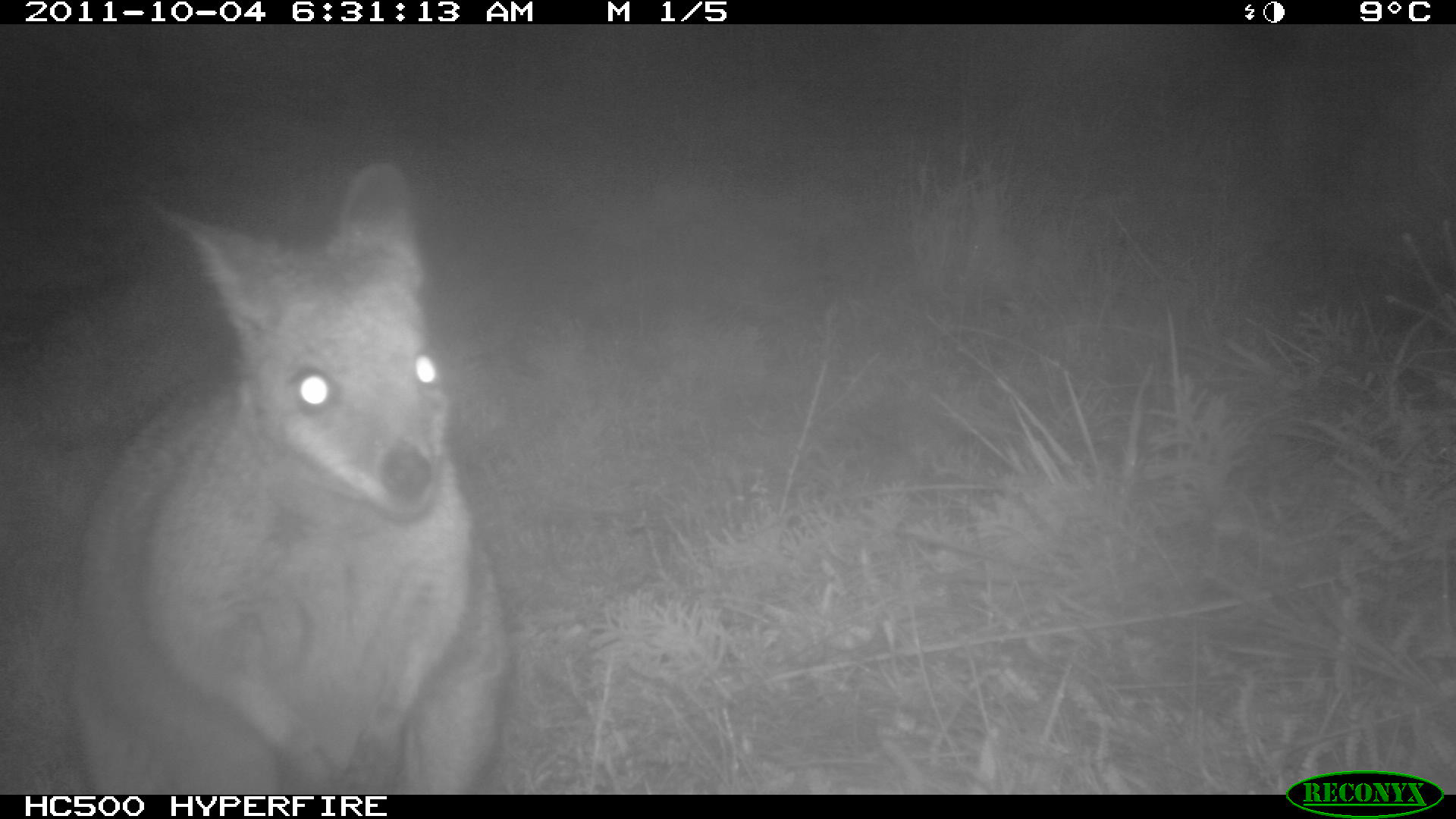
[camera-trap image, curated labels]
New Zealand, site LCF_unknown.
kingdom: Animalia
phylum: Chordata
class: Mammalia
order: Diprotodontia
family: Macropodidae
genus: Notamacropus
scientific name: Notamacropus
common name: wallaby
Wallaby (Notamacropus).